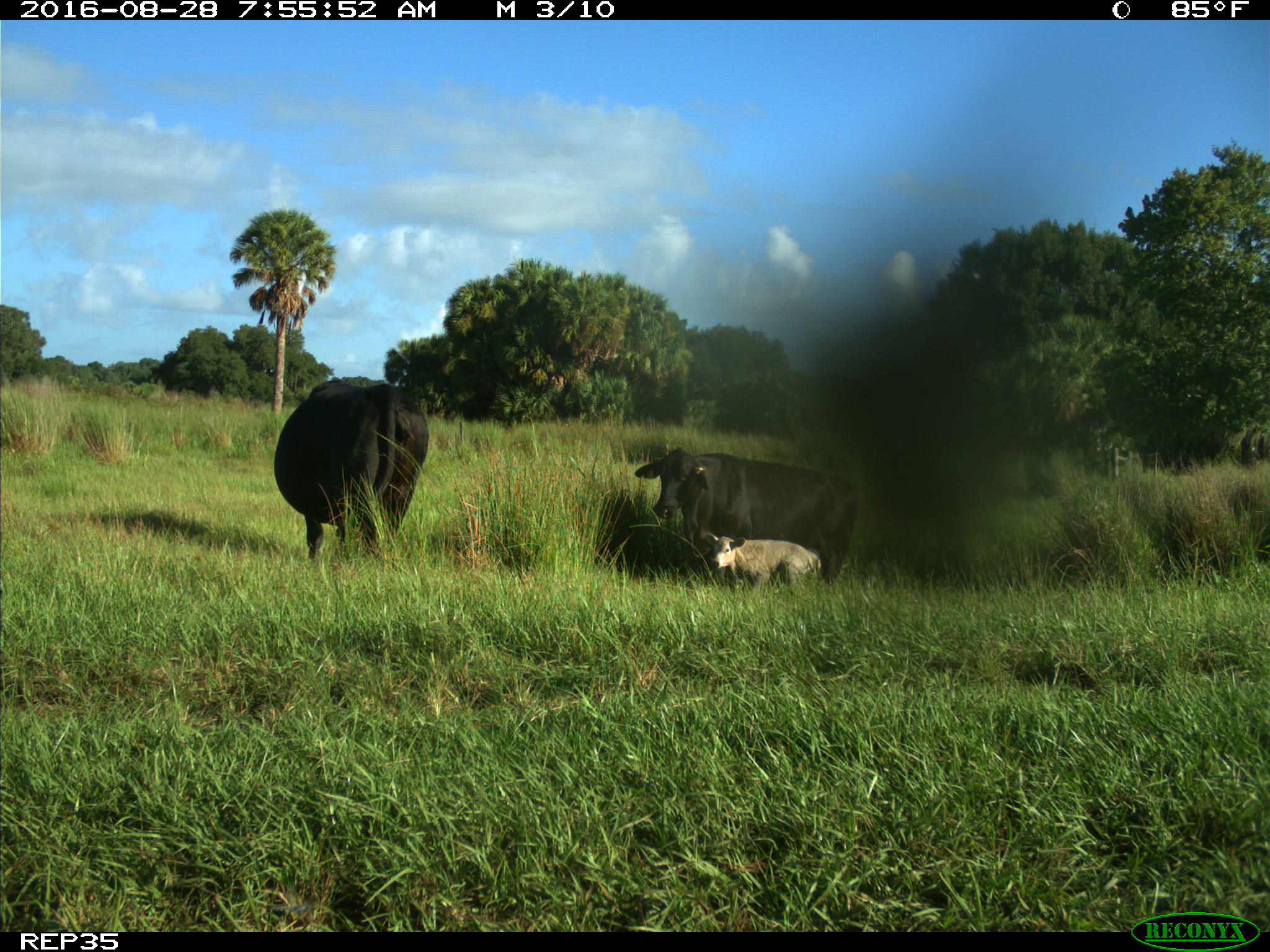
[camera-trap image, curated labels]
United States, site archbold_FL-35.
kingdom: Animalia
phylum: Chordata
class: Mammalia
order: Artiodactyla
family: Bovidae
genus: Bos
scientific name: Bos taurus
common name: domestic cow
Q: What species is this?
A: Bos taurus (domestic cow).